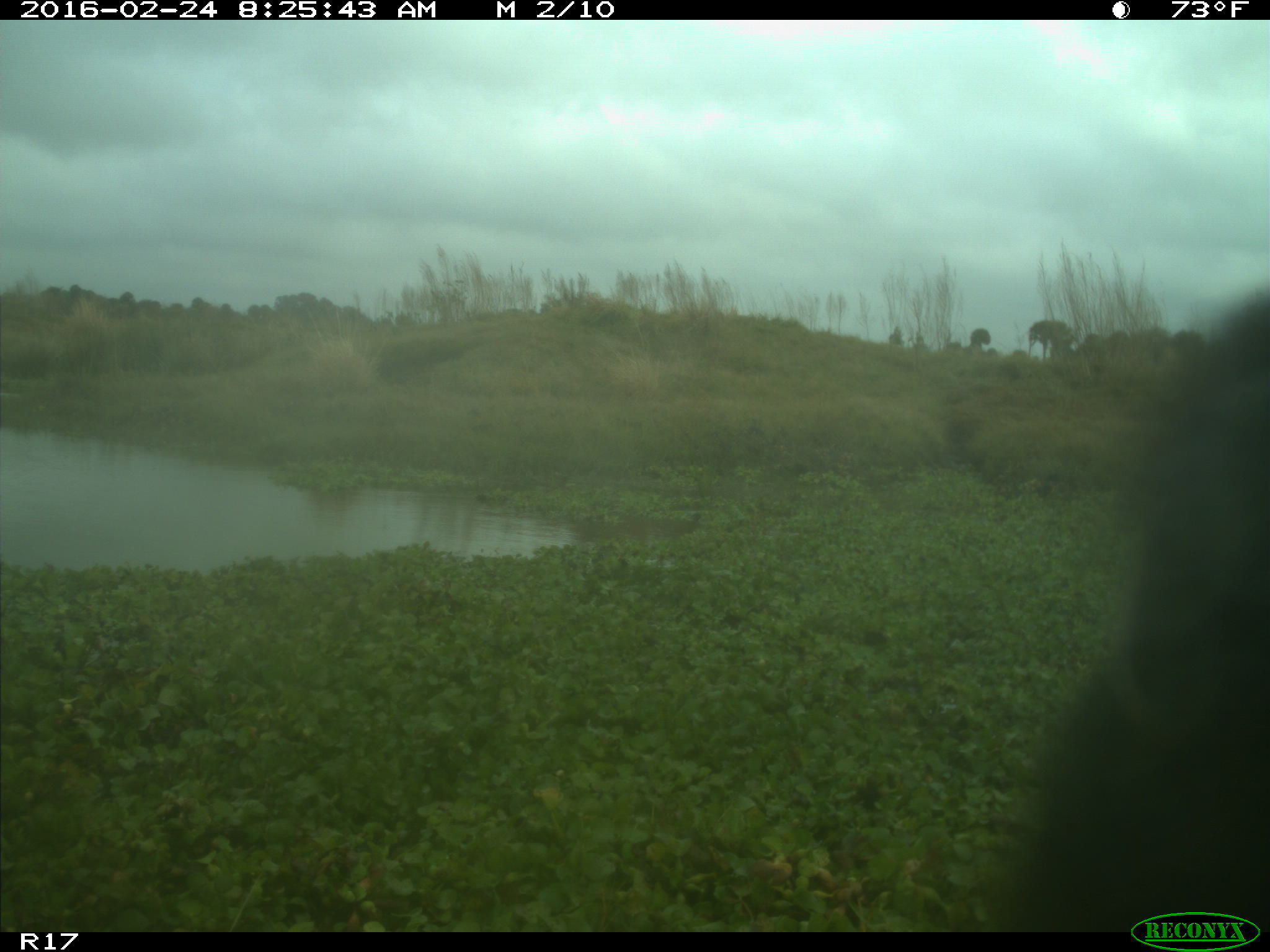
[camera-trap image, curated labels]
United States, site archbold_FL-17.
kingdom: Animalia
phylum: Chordata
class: Mammalia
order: Artiodactyla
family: Bovidae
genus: Bos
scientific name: Bos taurus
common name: domestic cow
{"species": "Bos taurus (domestic cow)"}